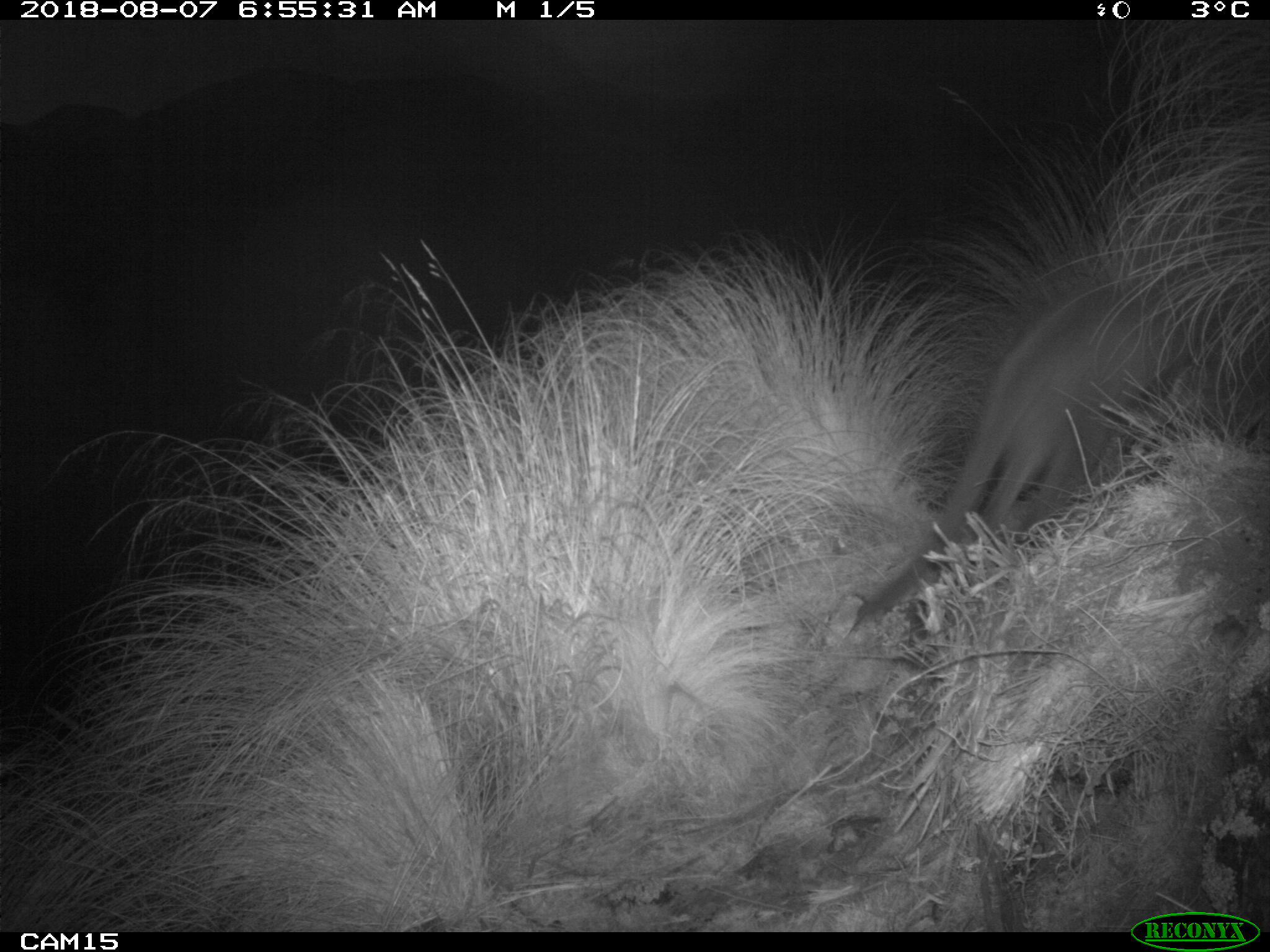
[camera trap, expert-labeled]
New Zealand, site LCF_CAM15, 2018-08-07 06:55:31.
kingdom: Animalia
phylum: Chordata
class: Mammalia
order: Diprotodontia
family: Macropodidae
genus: Notamacropus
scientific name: Notamacropus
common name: wallaby